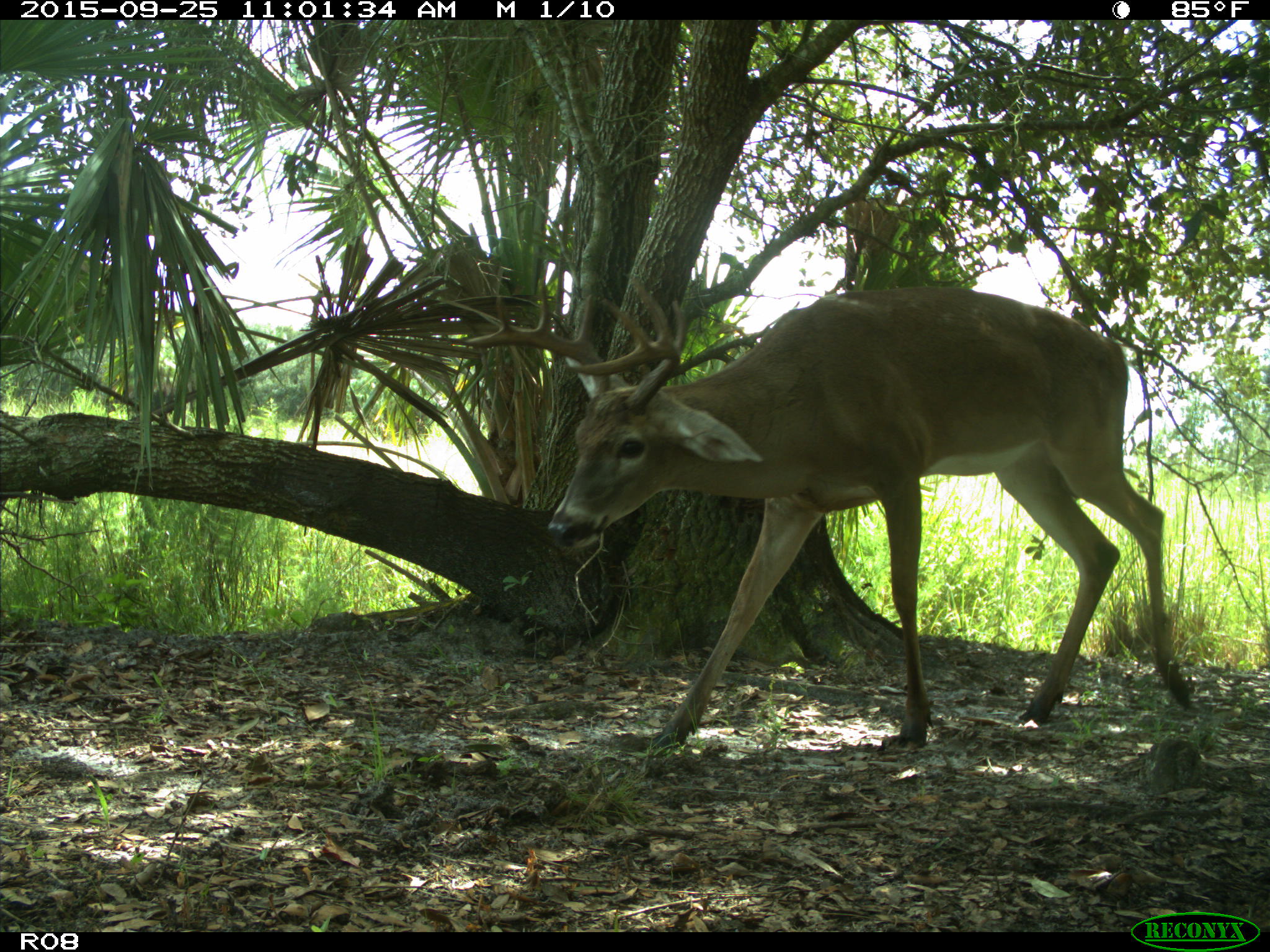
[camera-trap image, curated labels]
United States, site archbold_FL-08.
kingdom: Animalia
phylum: Chordata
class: Mammalia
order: Artiodactyla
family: Cervidae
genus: Odocoileus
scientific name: Odocoileus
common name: deer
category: unidentified deer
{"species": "unidentified deer (deer) (Odocoileus)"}